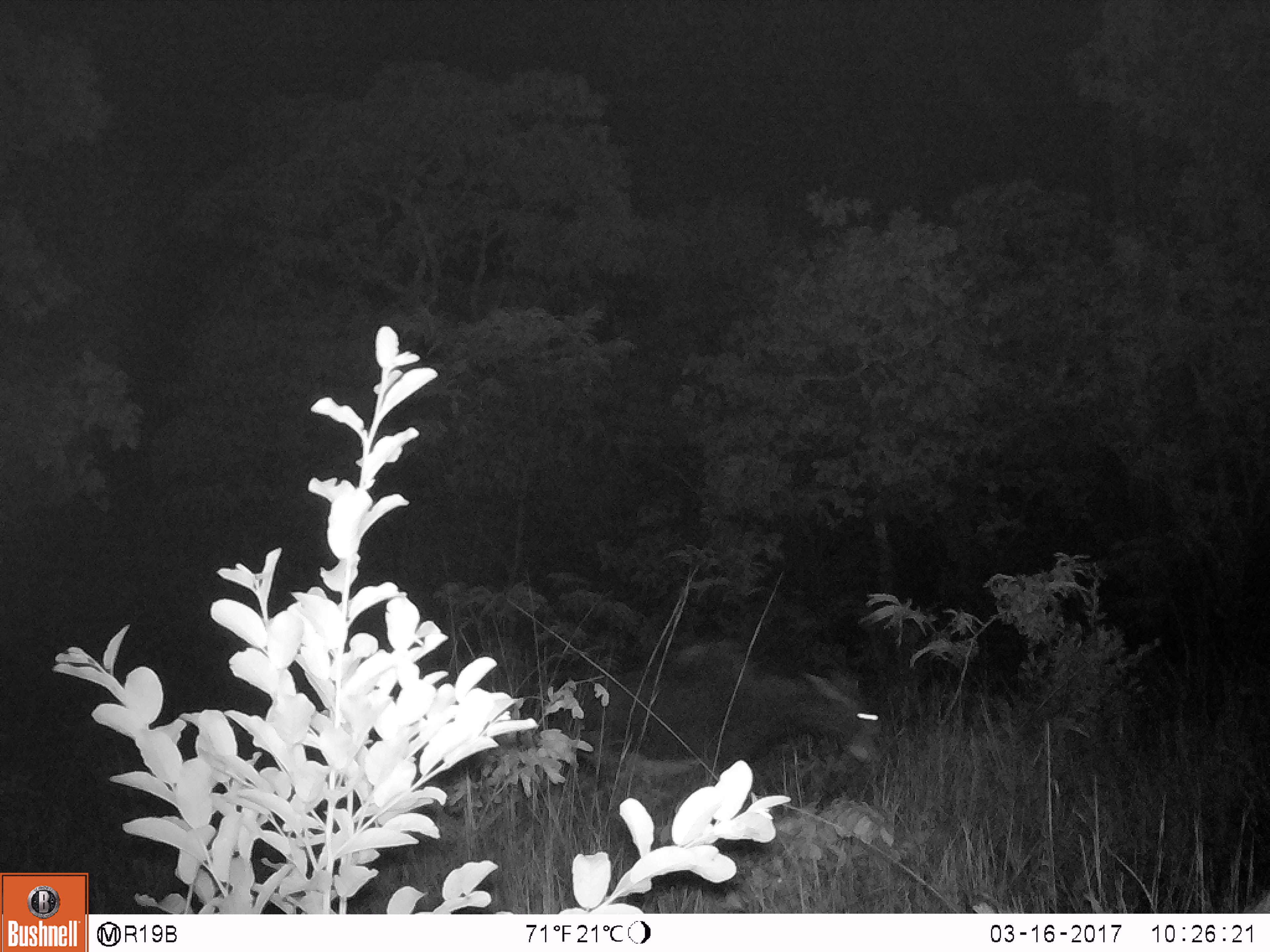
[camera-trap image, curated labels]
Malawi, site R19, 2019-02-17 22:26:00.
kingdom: Animalia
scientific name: Animalia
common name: other animal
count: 1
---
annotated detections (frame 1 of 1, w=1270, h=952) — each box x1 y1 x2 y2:
other animal: 518 605 905 810